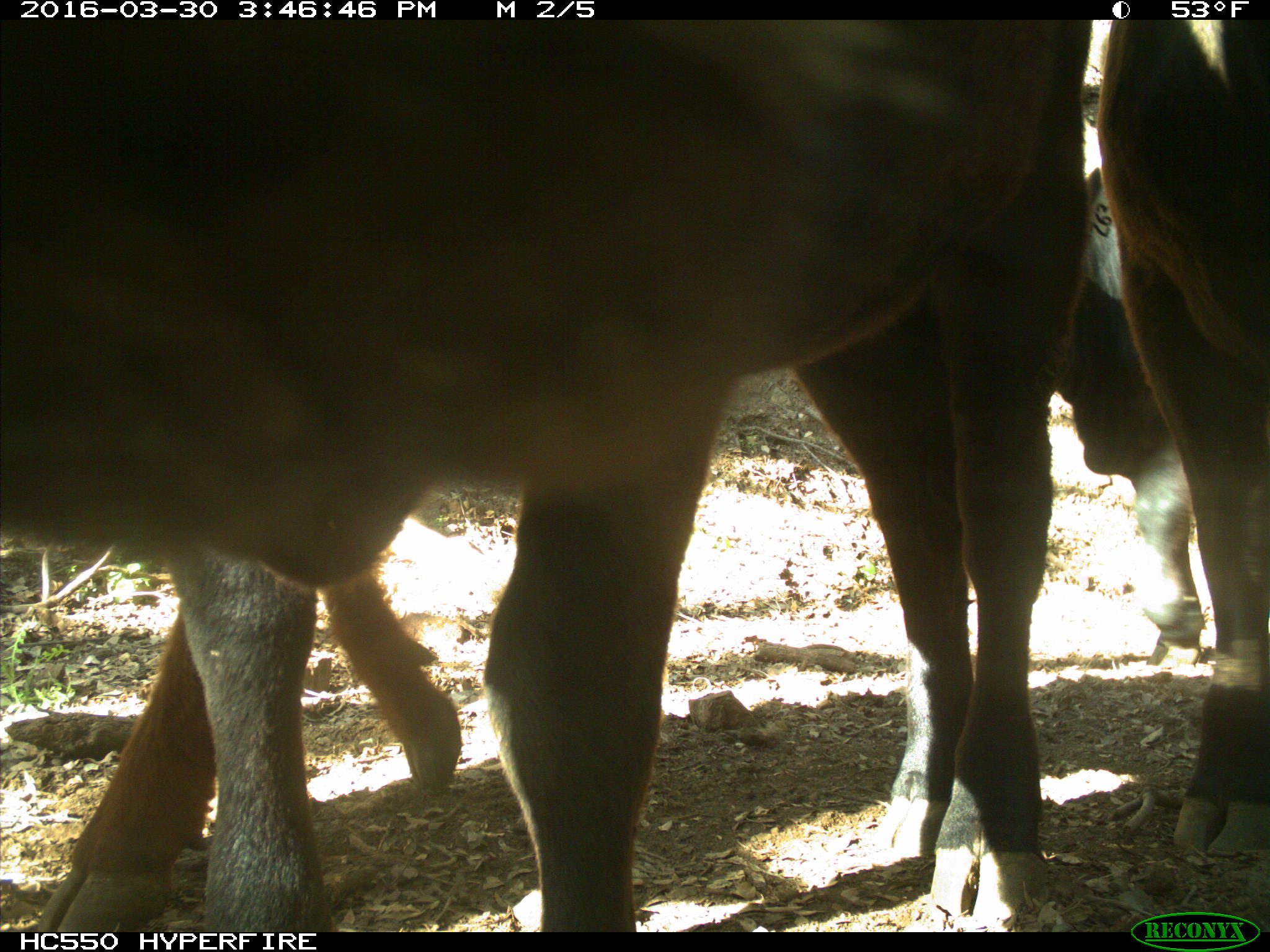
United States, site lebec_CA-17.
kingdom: Animalia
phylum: Chordata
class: Mammalia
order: Artiodactyla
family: Bovidae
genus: Bos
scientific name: Bos taurus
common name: domestic cow